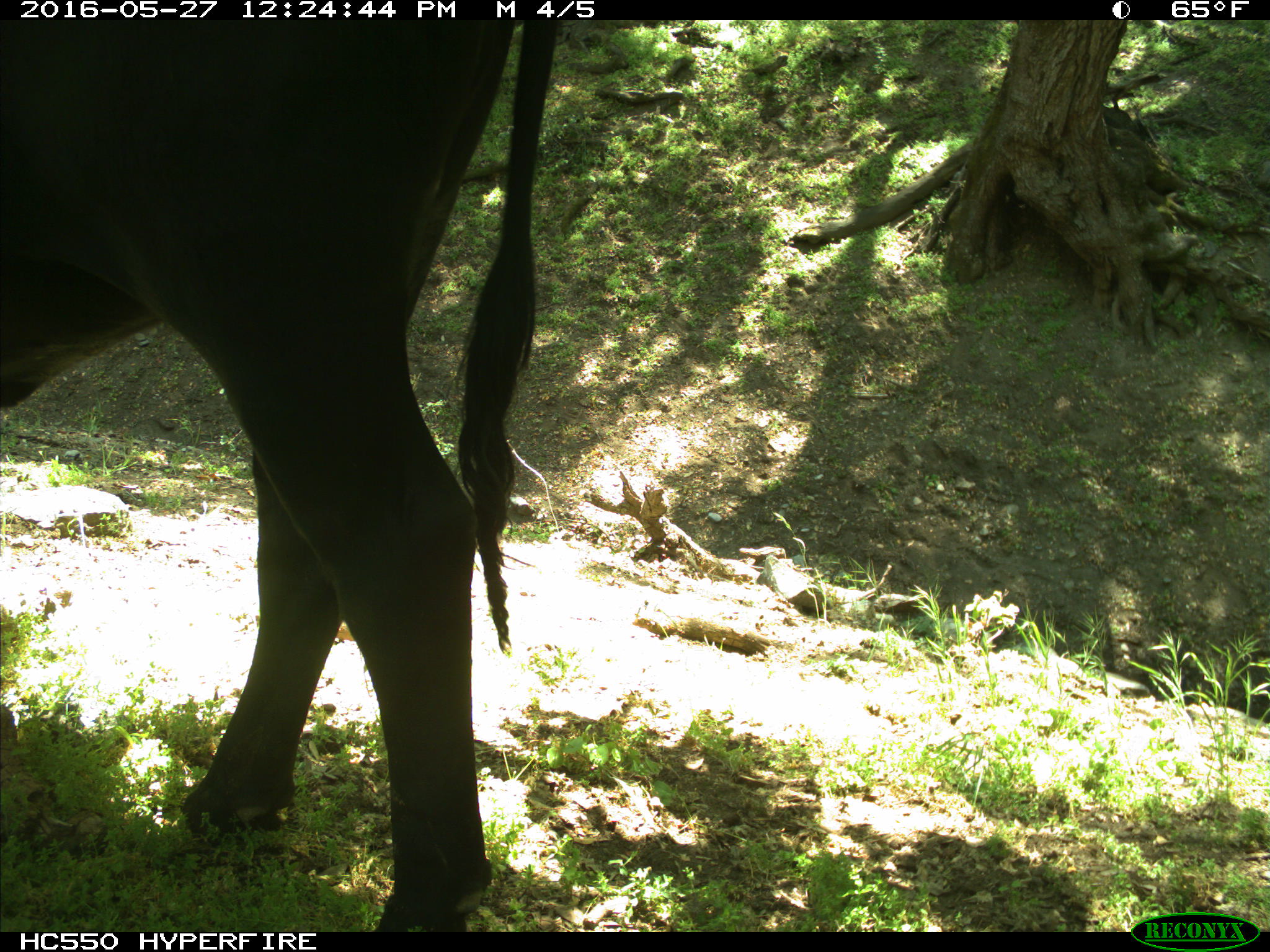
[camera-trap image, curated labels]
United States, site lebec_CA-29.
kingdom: Animalia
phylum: Chordata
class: Mammalia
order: Artiodactyla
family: Bovidae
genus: Bos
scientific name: Bos taurus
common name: domestic cow